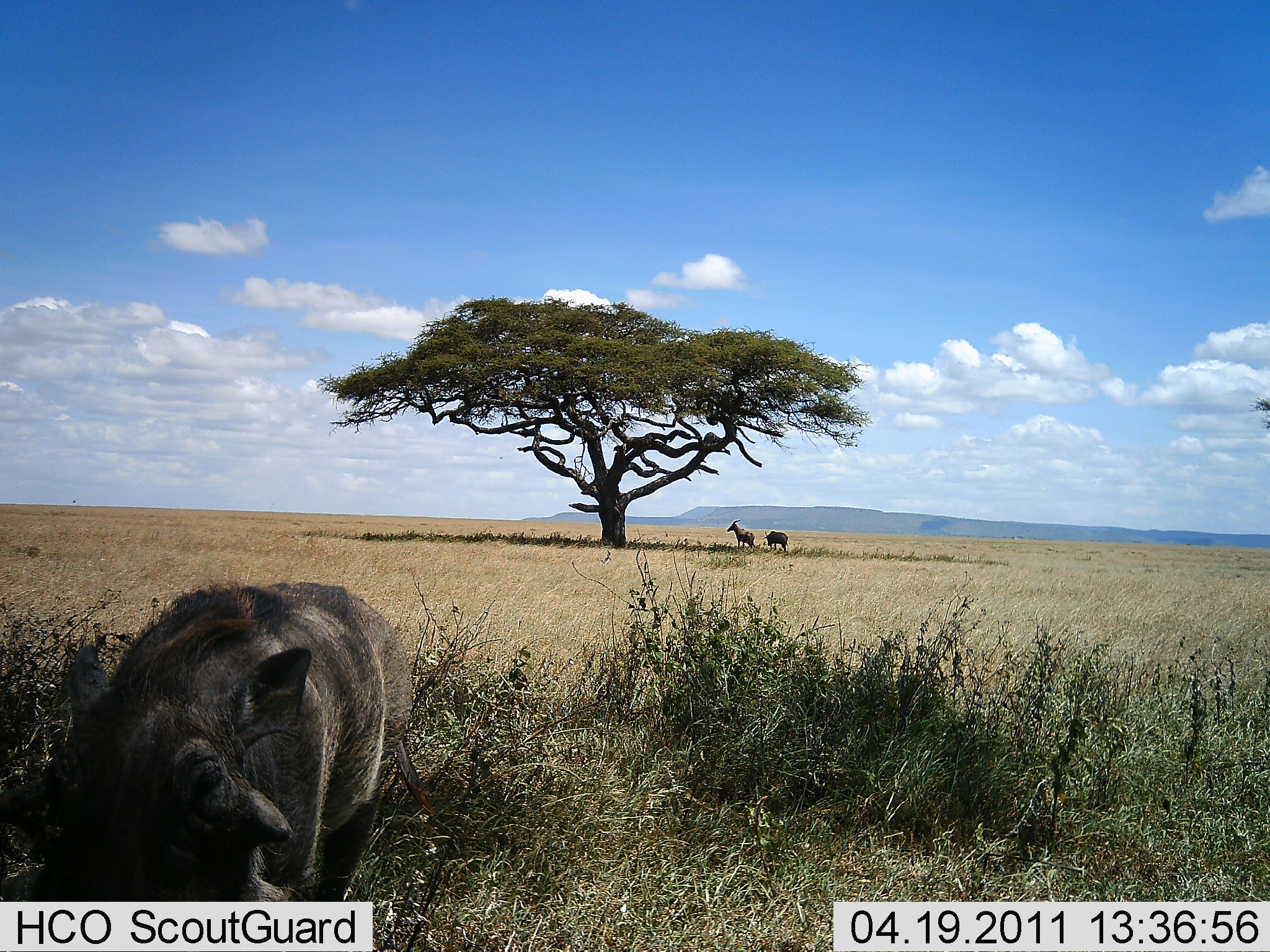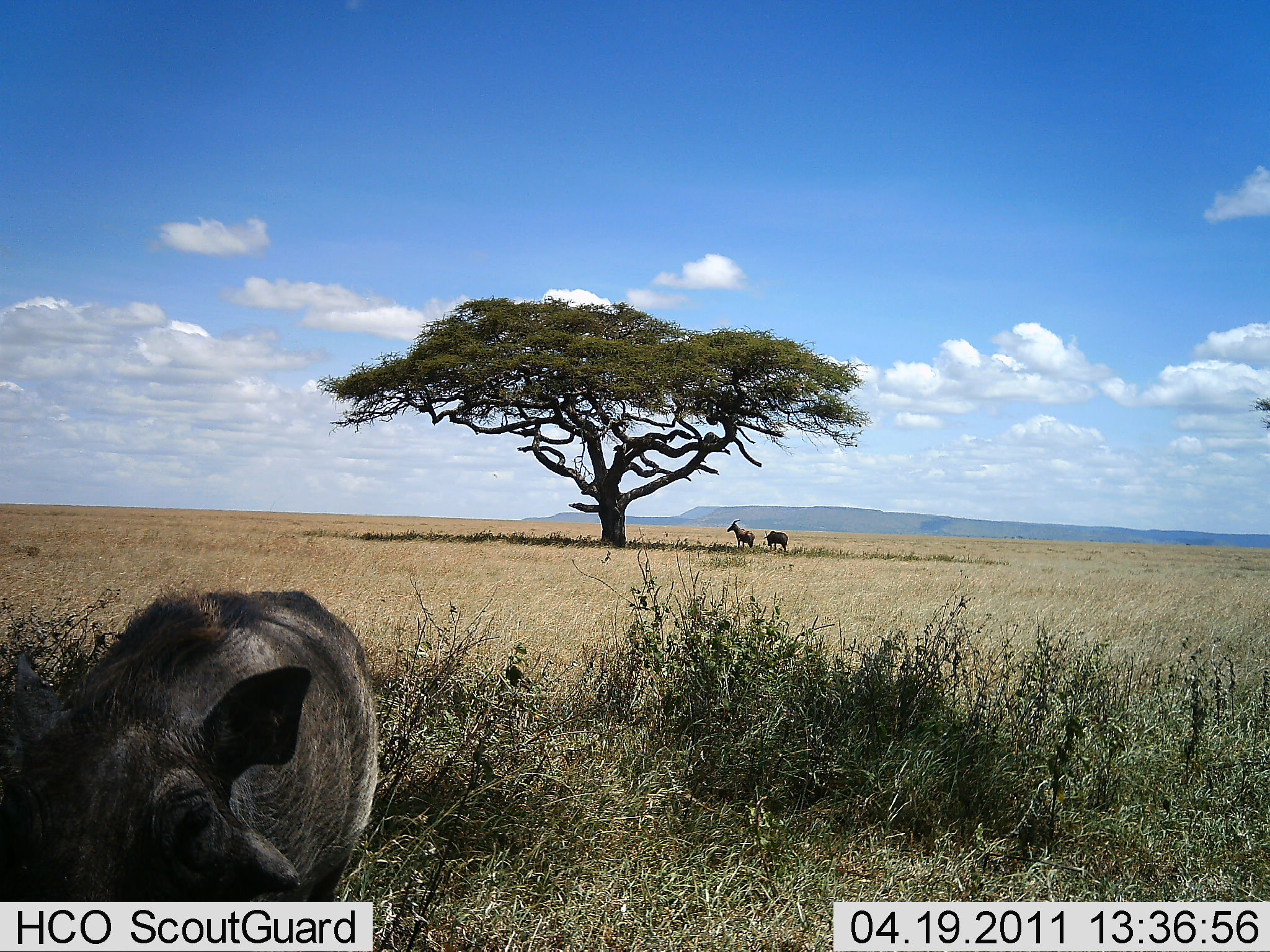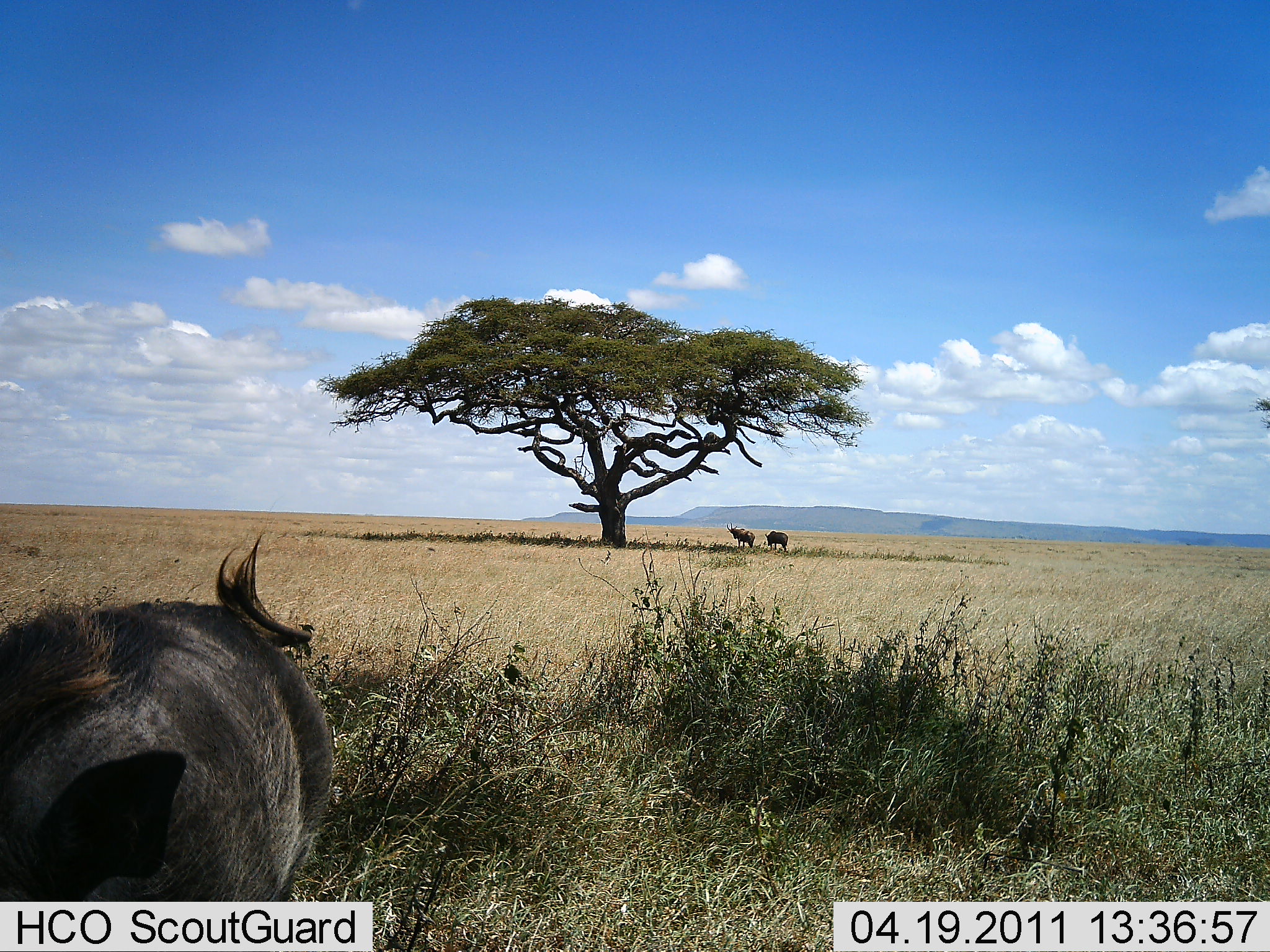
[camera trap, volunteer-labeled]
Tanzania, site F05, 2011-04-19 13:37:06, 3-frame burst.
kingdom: Animalia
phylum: Chordata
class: Mammalia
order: Artiodactyla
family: Bovidae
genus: Damaliscus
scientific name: Damaliscus lunatus jimela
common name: topi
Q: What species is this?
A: Topi (Damaliscus lunatus jimela).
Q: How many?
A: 2.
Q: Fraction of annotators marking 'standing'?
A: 67%.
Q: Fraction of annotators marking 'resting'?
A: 0%.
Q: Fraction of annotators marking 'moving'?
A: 0%.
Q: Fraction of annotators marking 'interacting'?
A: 0%.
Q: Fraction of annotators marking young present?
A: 0%.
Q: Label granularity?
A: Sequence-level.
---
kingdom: Animalia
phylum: Chordata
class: Mammalia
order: Artiodactyla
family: Suidae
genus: Phacochoerus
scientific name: Phacochoerus africanus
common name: warthog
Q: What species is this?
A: Warthog (Phacochoerus africanus).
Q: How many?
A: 1.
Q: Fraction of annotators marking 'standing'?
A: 31%.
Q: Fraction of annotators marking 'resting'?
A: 0%.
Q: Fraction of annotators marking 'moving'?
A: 62%.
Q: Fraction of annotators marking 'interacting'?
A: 8%.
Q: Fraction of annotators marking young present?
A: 0%.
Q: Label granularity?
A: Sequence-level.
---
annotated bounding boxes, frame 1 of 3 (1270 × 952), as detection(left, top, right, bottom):
animal: detection(1, 579, 438, 952); detection(726, 519, 755, 552); detection(762, 530, 789, 552)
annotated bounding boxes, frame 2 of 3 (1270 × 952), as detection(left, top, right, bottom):
animal: detection(0, 584, 381, 951); detection(726, 518, 755, 552); detection(763, 530, 789, 553)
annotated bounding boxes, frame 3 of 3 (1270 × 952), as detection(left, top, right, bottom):
animal: detection(1, 530, 337, 951); detection(726, 522, 756, 551); detection(764, 530, 789, 553)